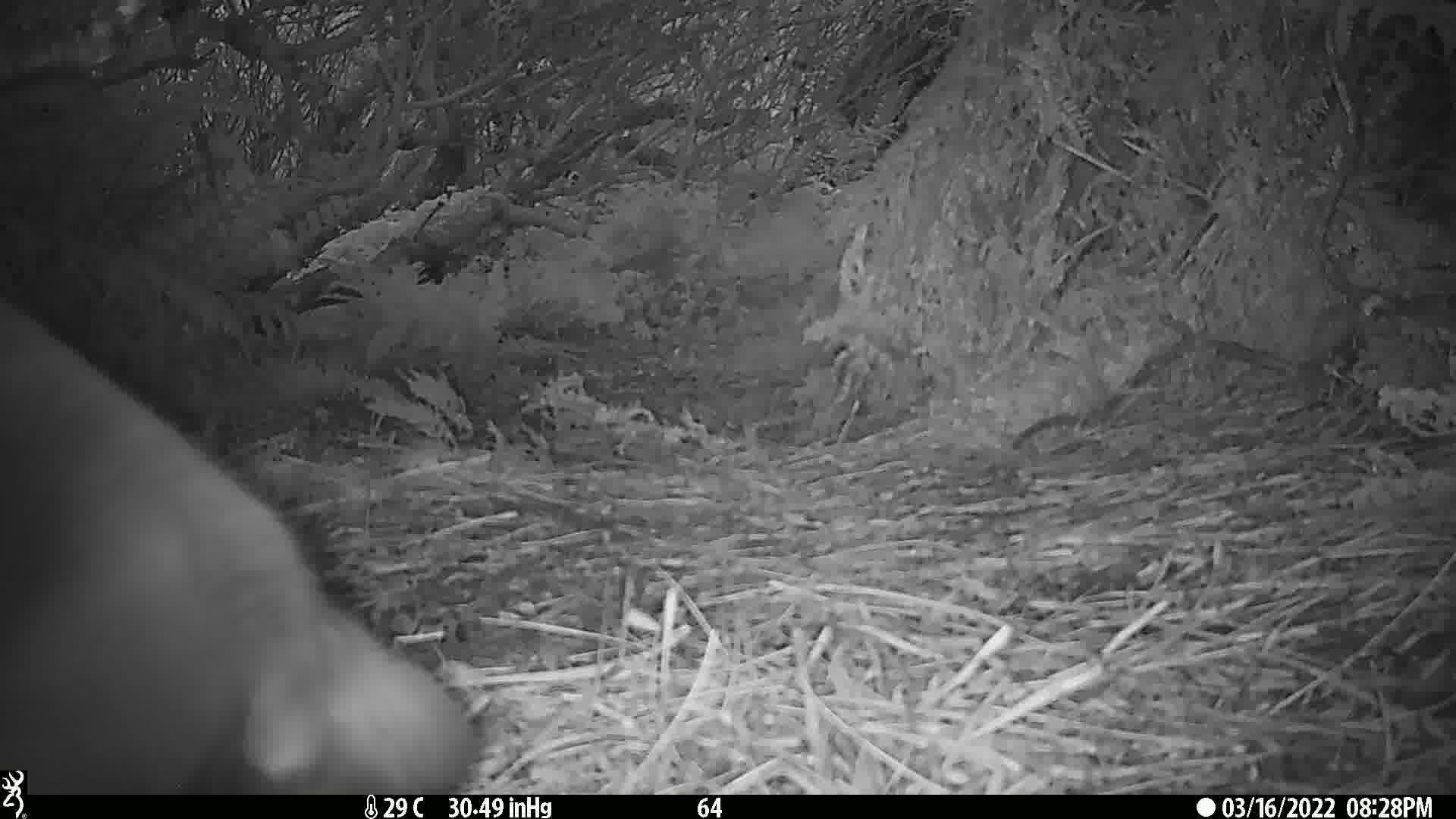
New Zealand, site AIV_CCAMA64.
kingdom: Animalia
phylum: Chordata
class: Mammalia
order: Carnivora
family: Otariidae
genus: Phocarctos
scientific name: Phocarctos hookeri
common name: new zealand sea lion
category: sealion